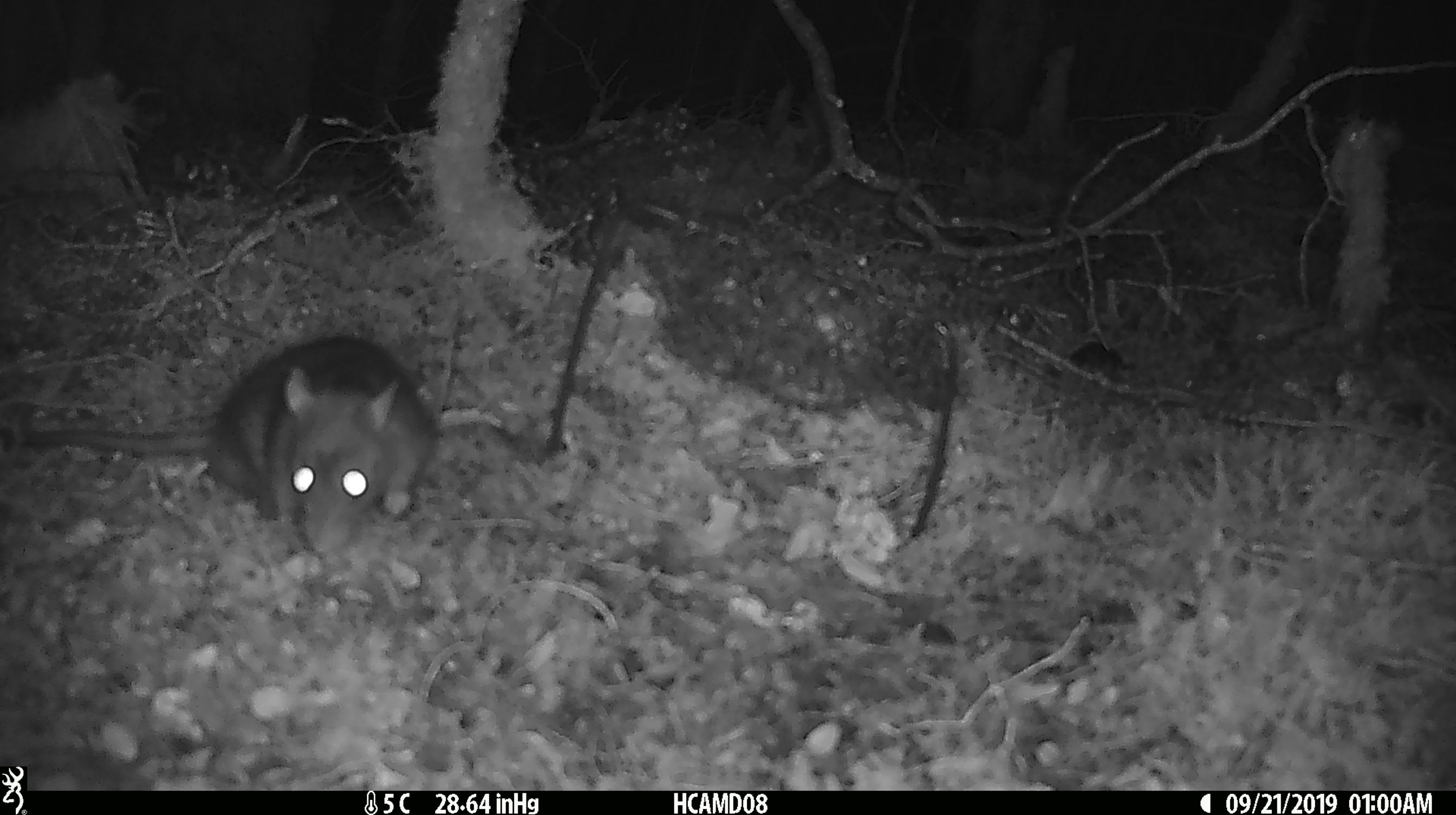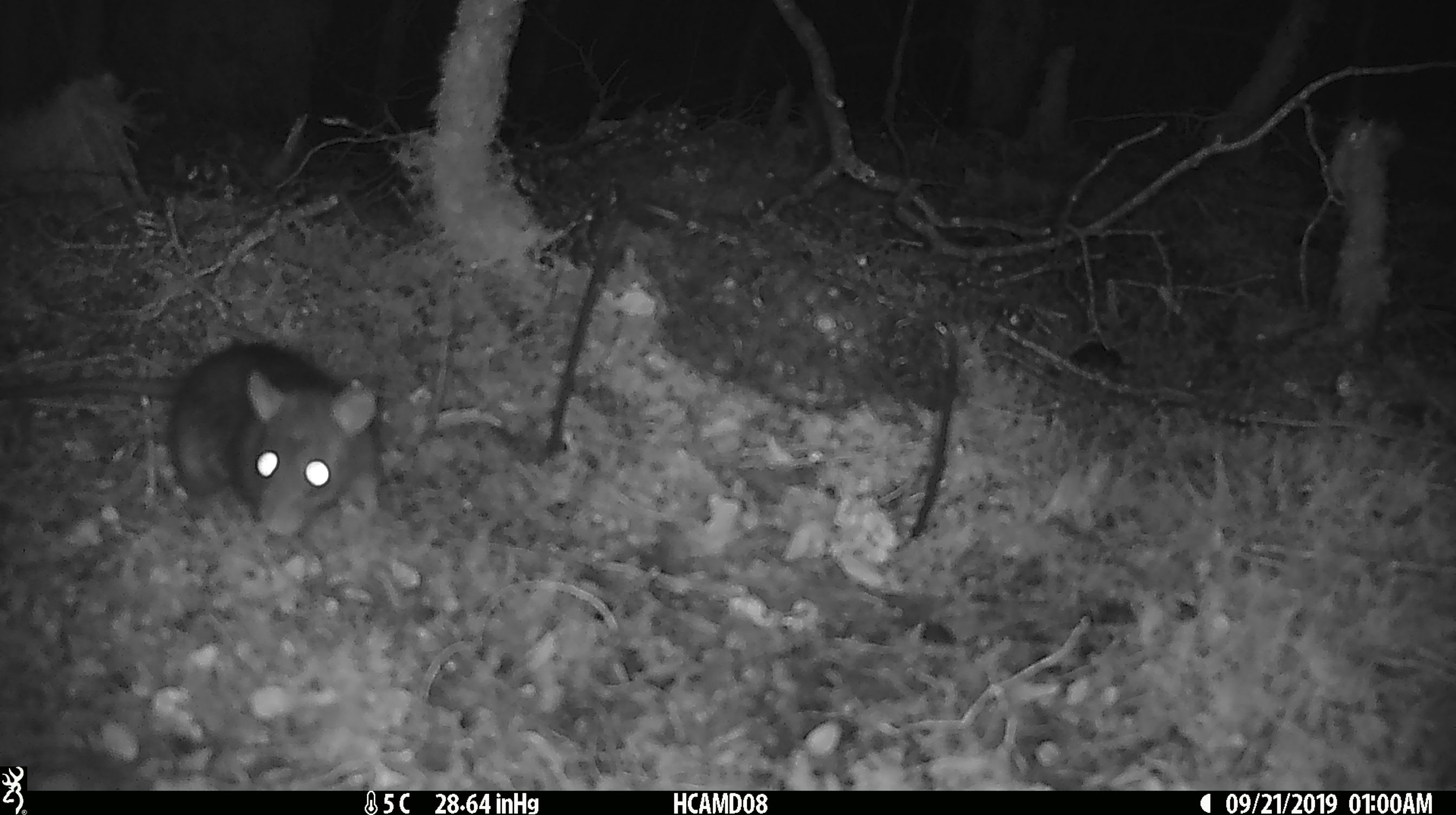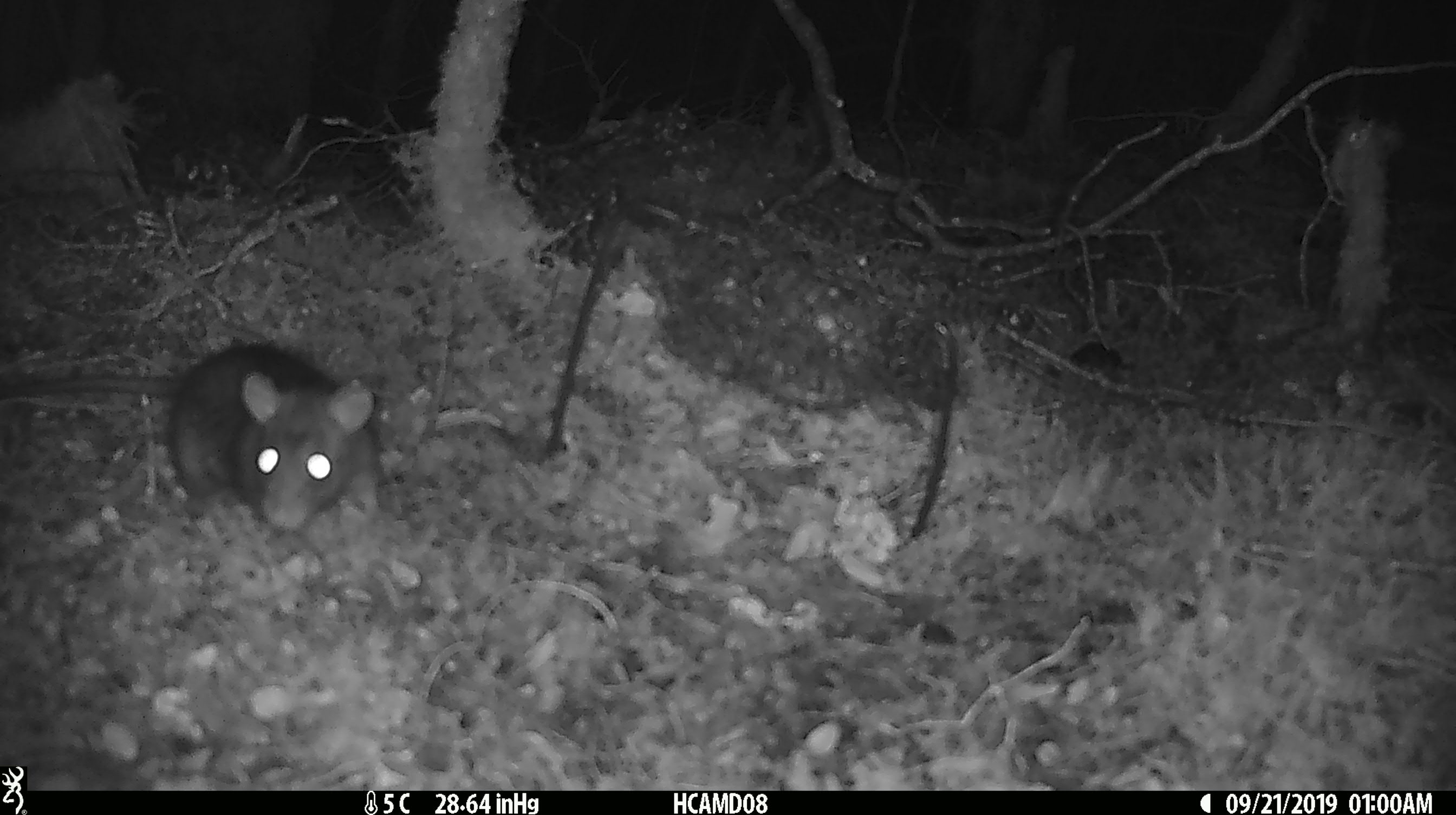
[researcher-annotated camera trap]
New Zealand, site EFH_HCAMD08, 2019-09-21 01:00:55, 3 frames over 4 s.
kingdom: Animalia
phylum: Chordata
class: Mammalia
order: Rodentia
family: Muridae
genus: Rattus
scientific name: Rattus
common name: rat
Rat (Rattus).